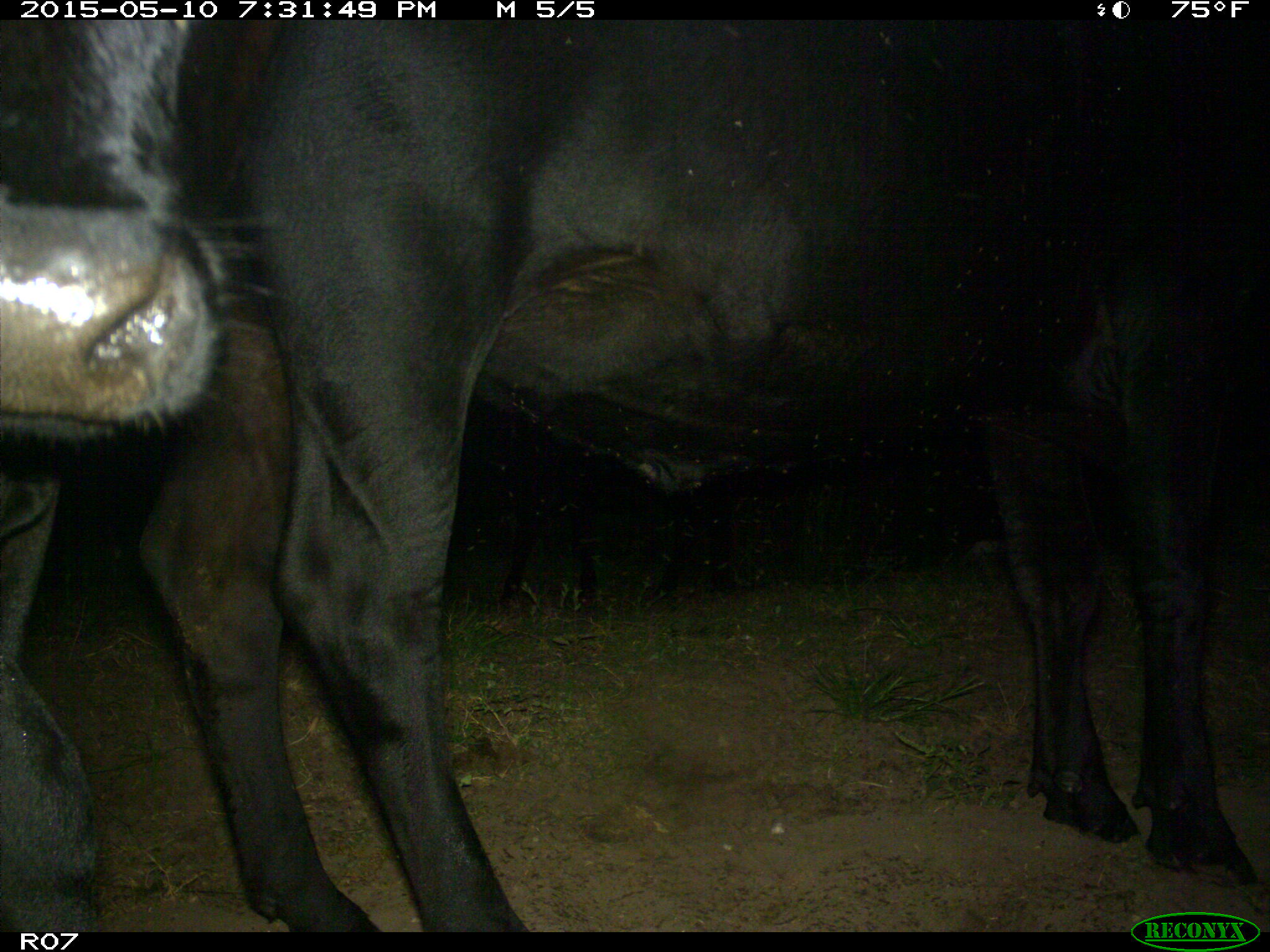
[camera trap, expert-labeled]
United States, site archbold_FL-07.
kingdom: Animalia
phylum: Chordata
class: Mammalia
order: Artiodactyla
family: Bovidae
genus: Bos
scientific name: Bos taurus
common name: domestic cow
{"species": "Bos taurus (domestic cow)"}